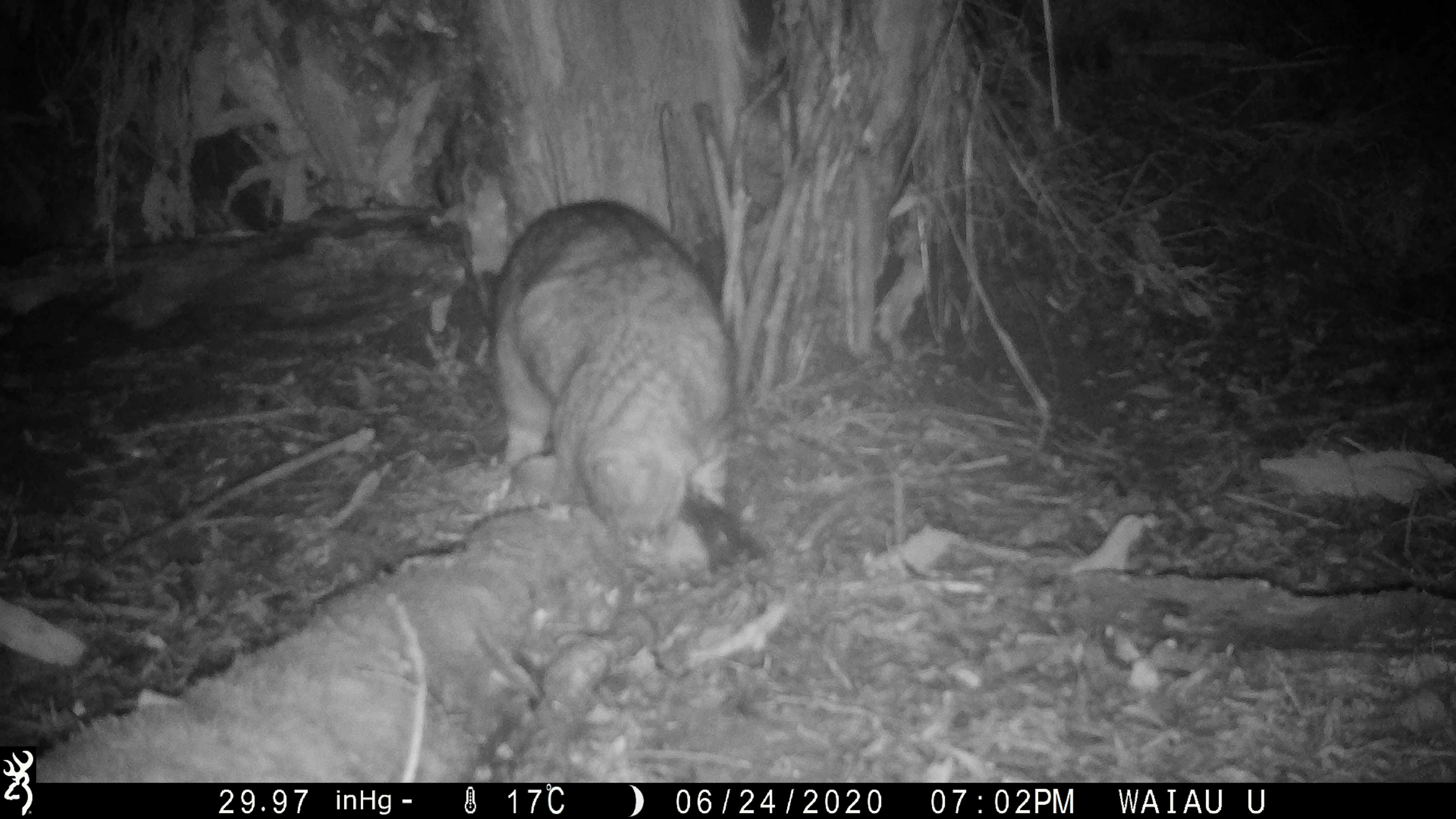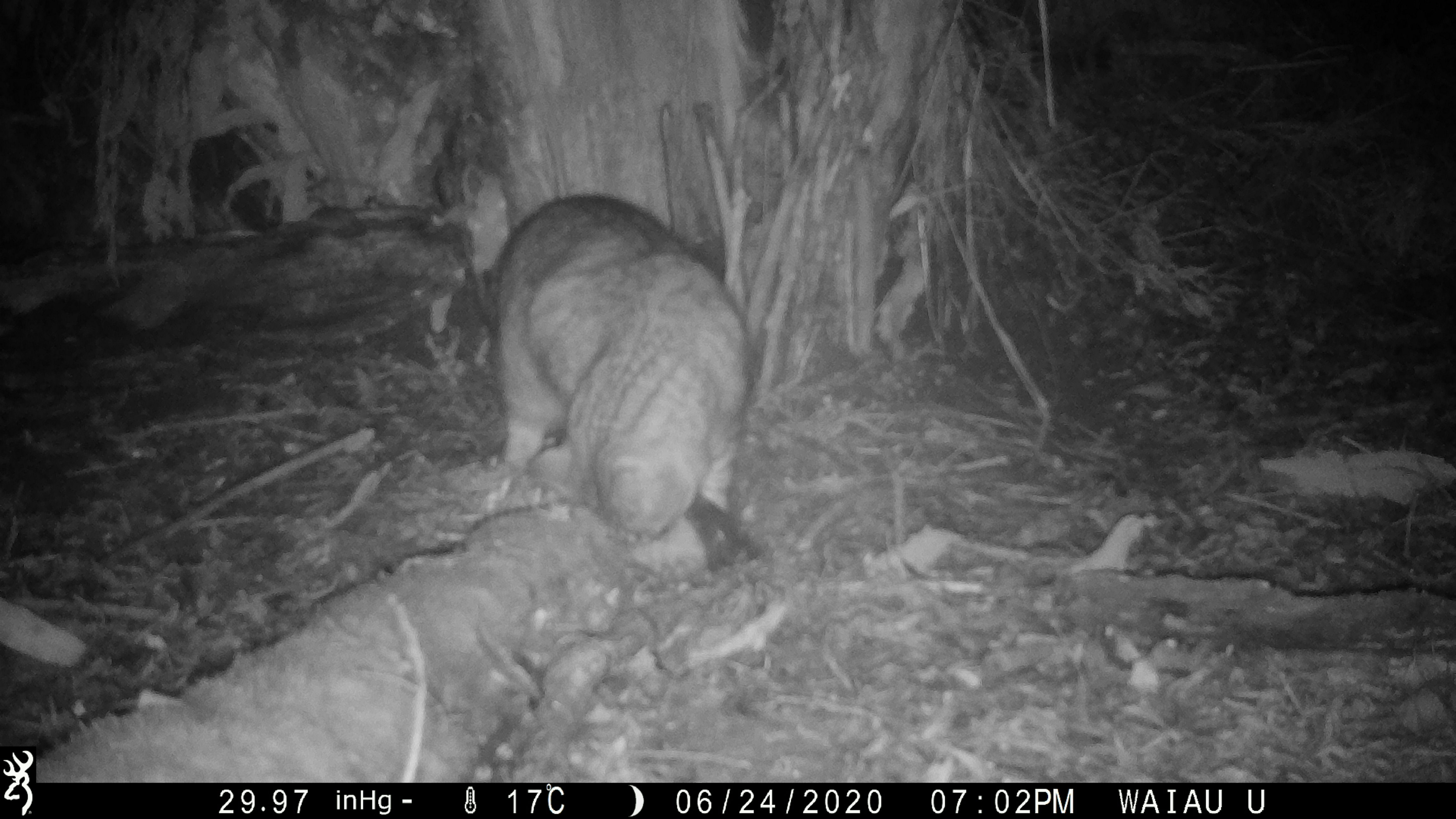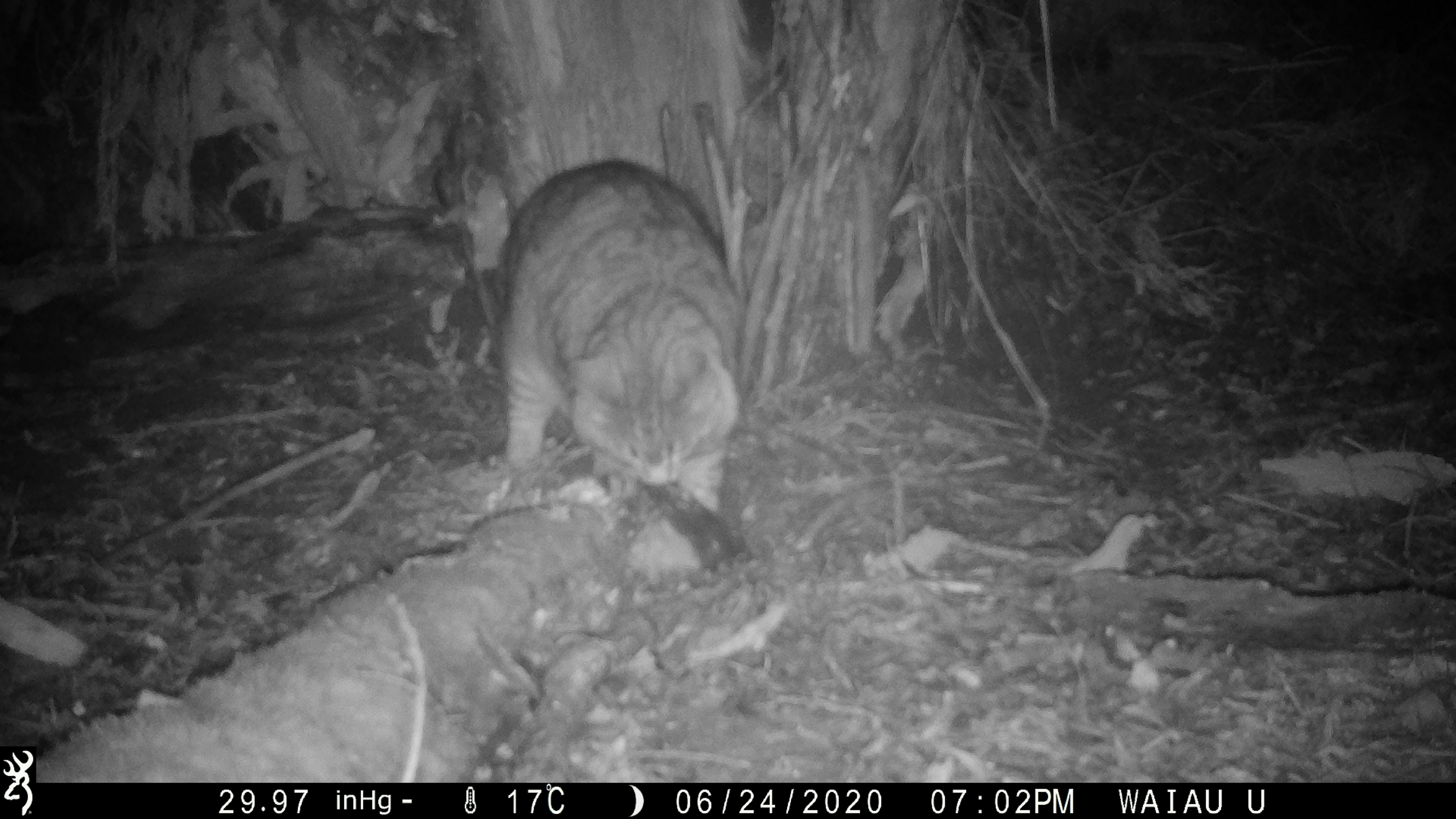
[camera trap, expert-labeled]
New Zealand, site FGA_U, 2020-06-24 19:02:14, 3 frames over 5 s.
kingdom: Animalia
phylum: Chordata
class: Mammalia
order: Carnivora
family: Felidae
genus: Felis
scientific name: Felis catus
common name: domestic cat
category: cat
Cat (domestic cat) (Felis catus).